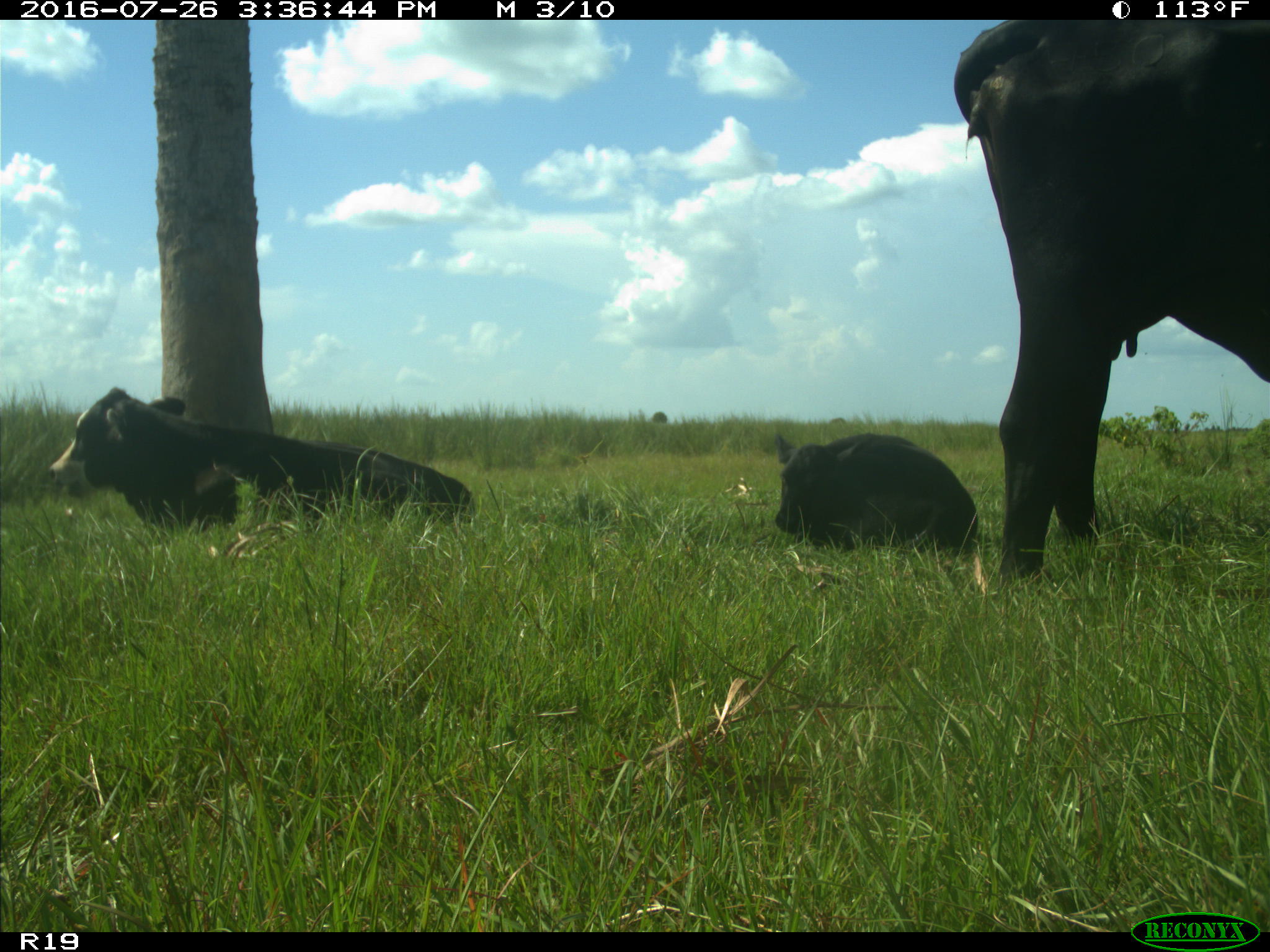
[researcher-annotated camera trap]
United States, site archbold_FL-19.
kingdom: Animalia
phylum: Chordata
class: Mammalia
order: Artiodactyla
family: Bovidae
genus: Bos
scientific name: Bos taurus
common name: domestic cow